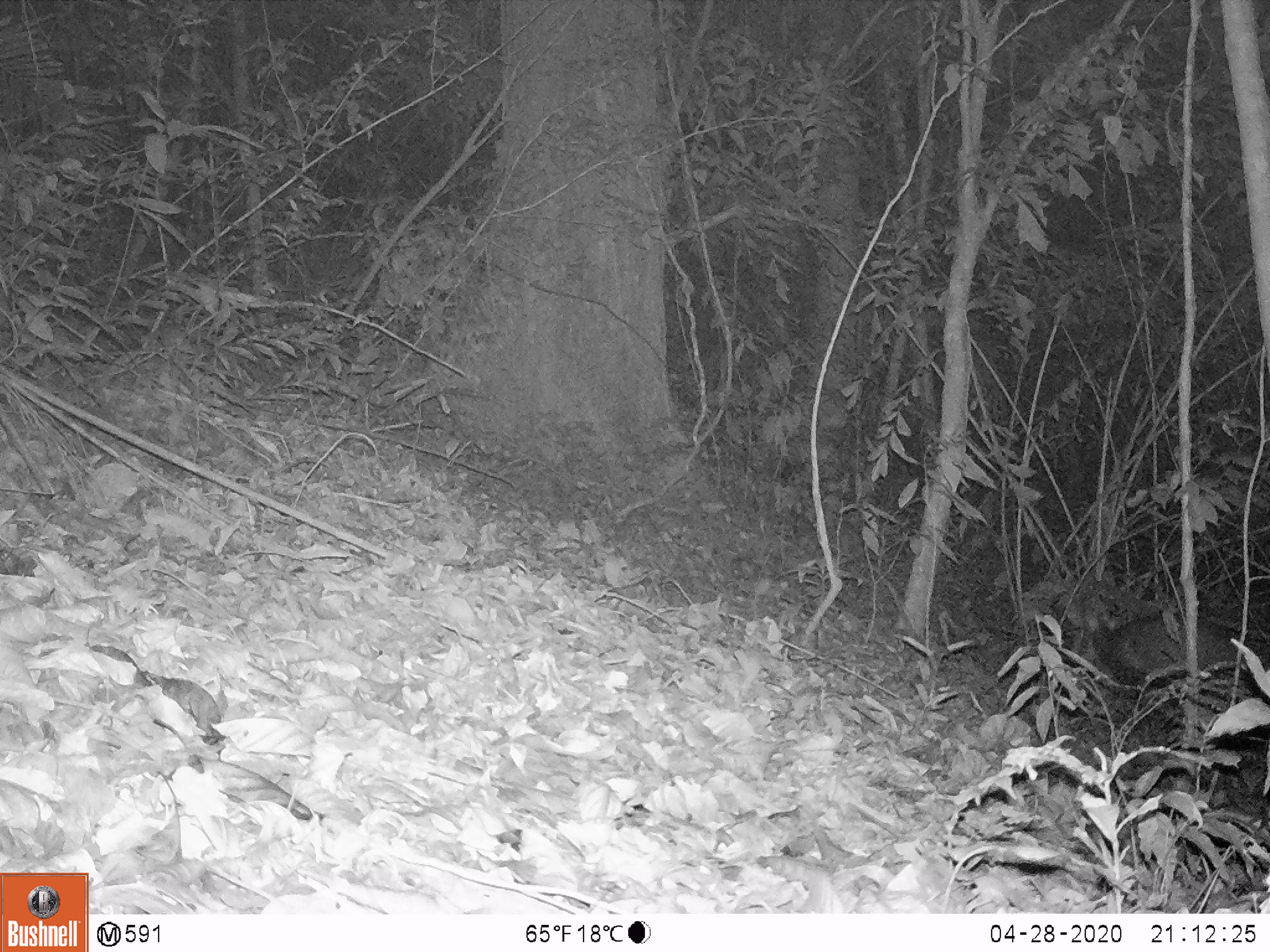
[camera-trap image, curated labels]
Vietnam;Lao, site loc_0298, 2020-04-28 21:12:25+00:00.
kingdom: Animalia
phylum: Chordata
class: Mammalia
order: Artiodactyla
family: Cervidae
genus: Muntiacus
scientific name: Muntiacus rooseveltorum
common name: roosevelt's muntjac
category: roosevelts muntjac group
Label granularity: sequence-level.